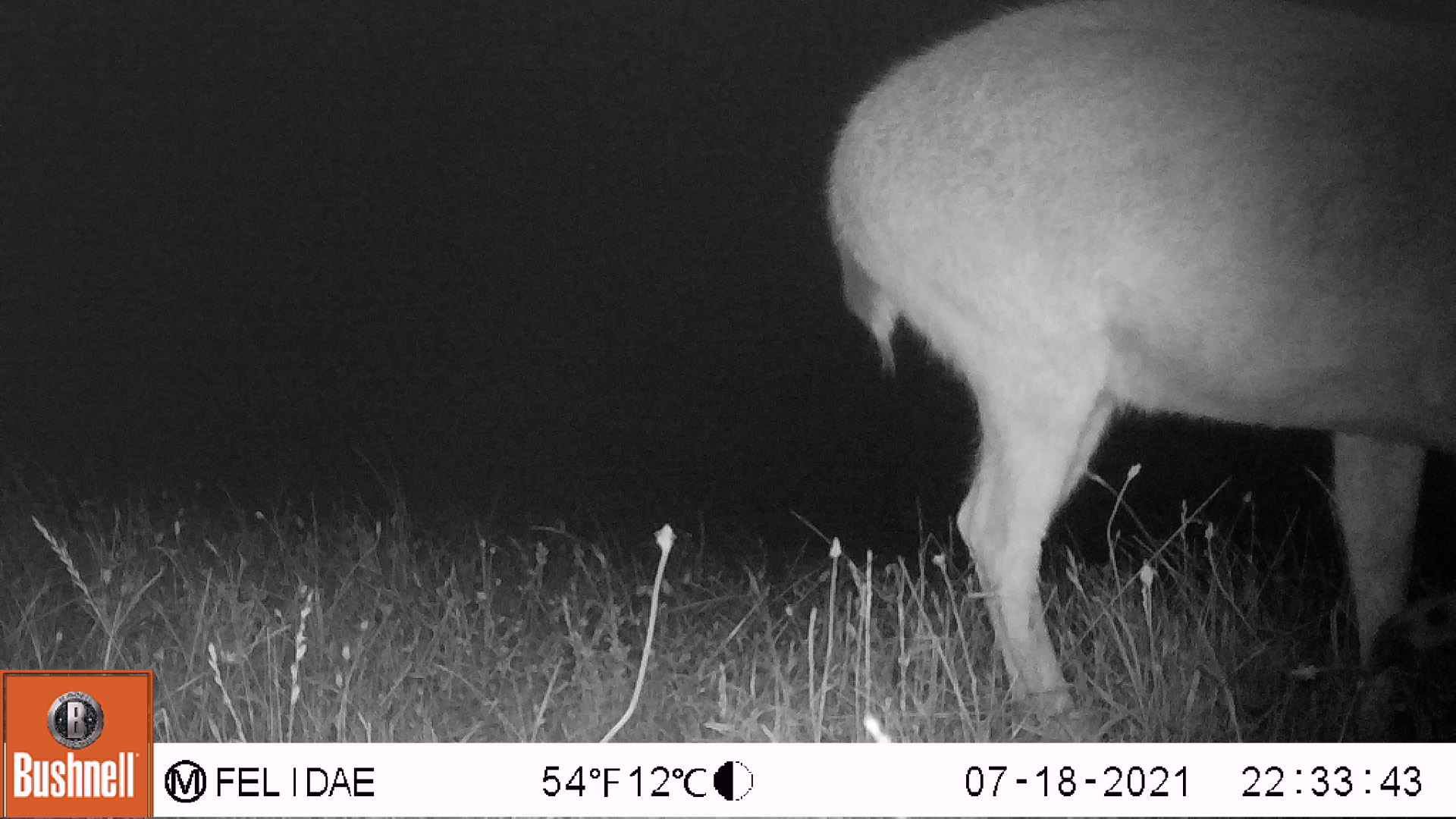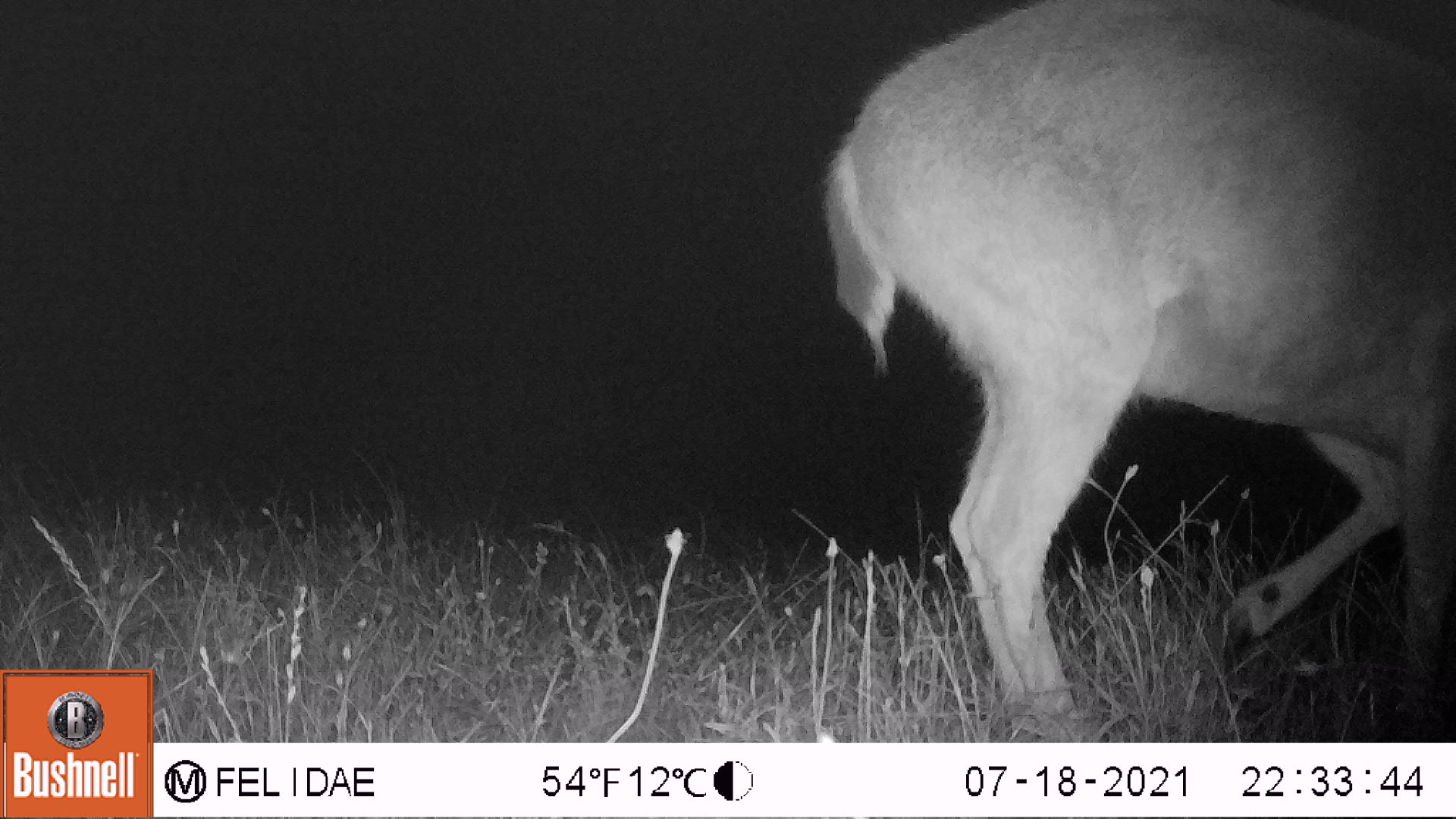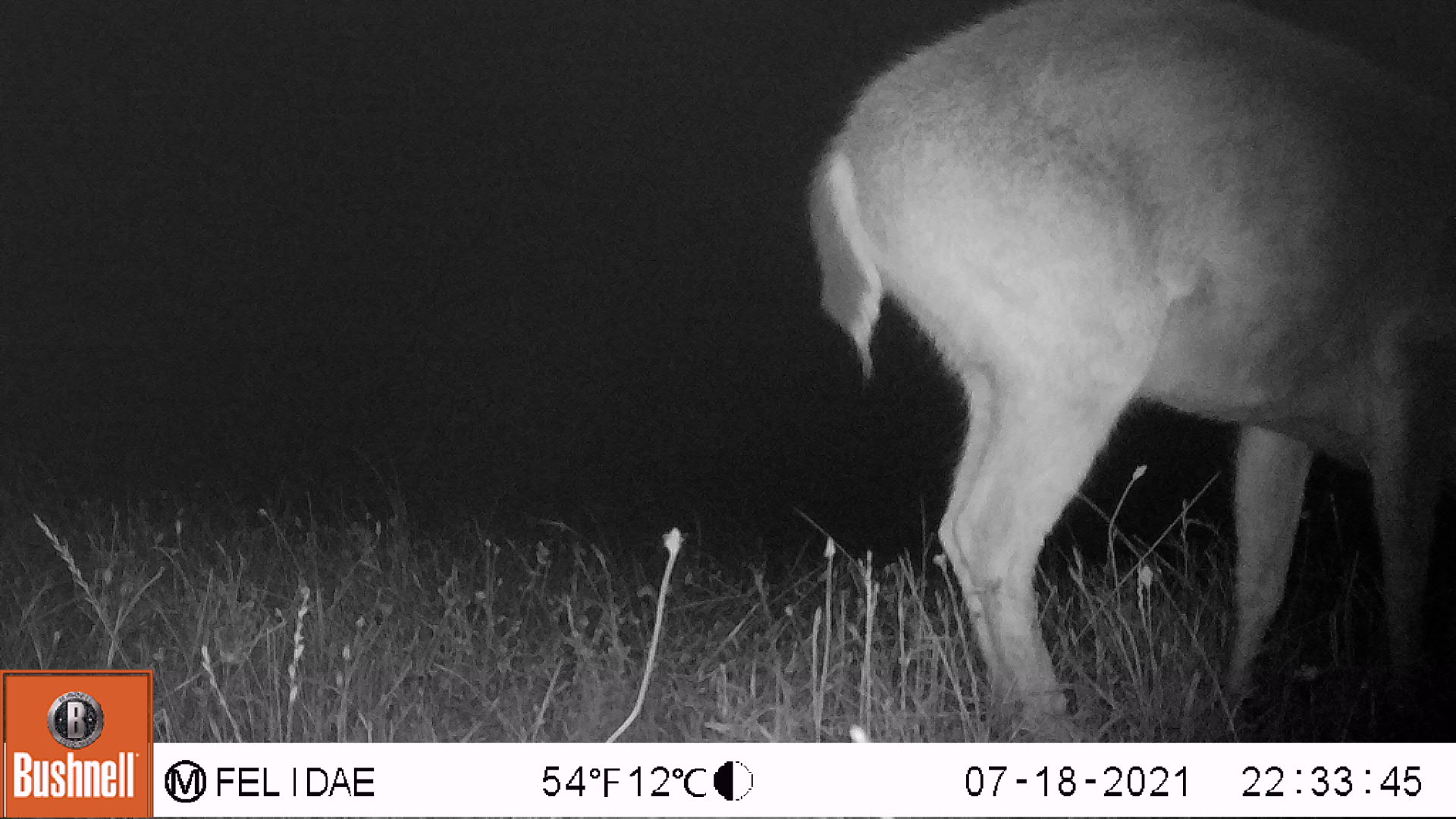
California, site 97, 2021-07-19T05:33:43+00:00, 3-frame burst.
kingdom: Animalia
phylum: Chordata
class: Mammalia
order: Artiodactyla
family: Cervidae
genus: Odocoileus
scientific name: Odocoileus hemionus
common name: mule deer